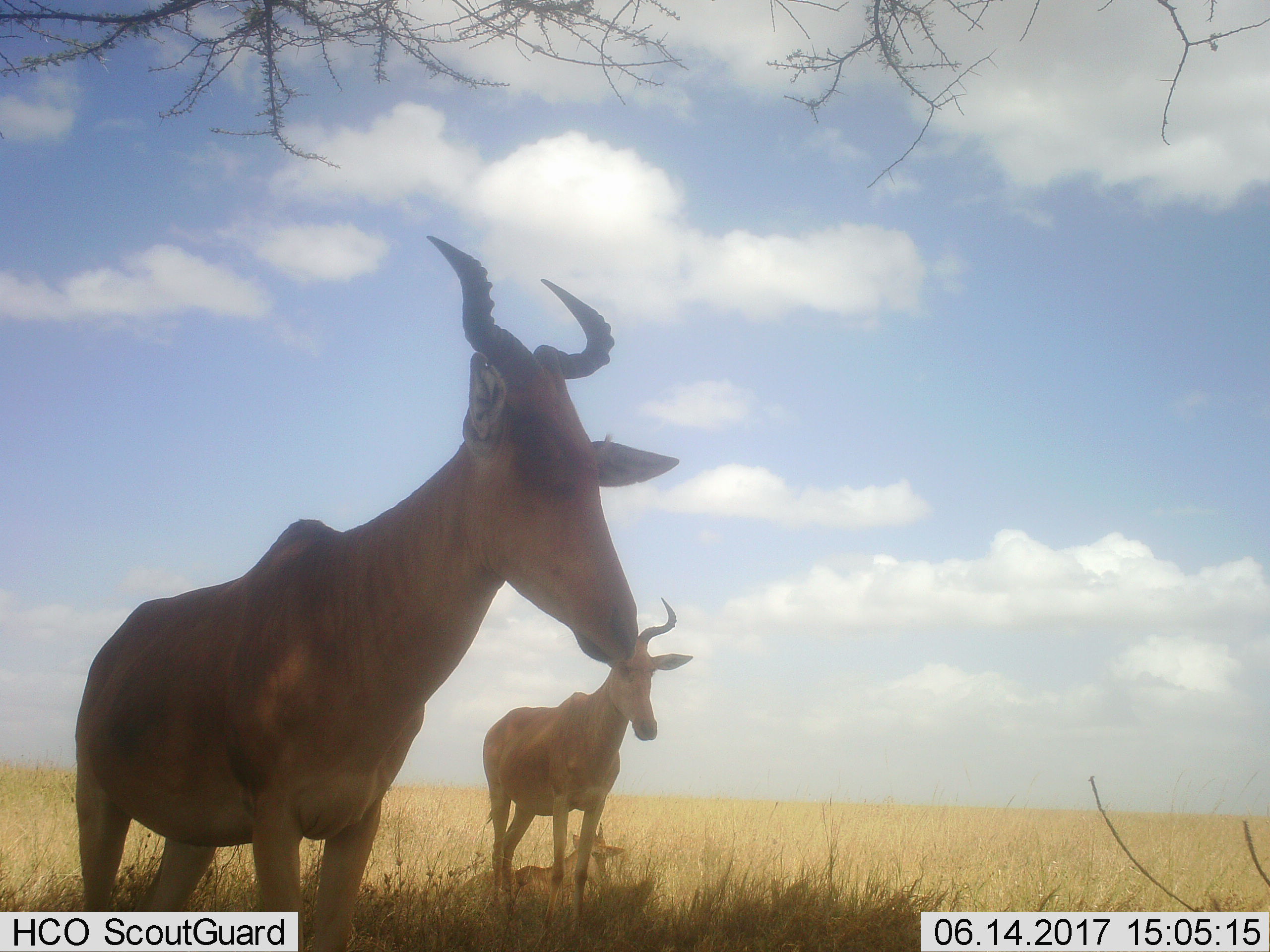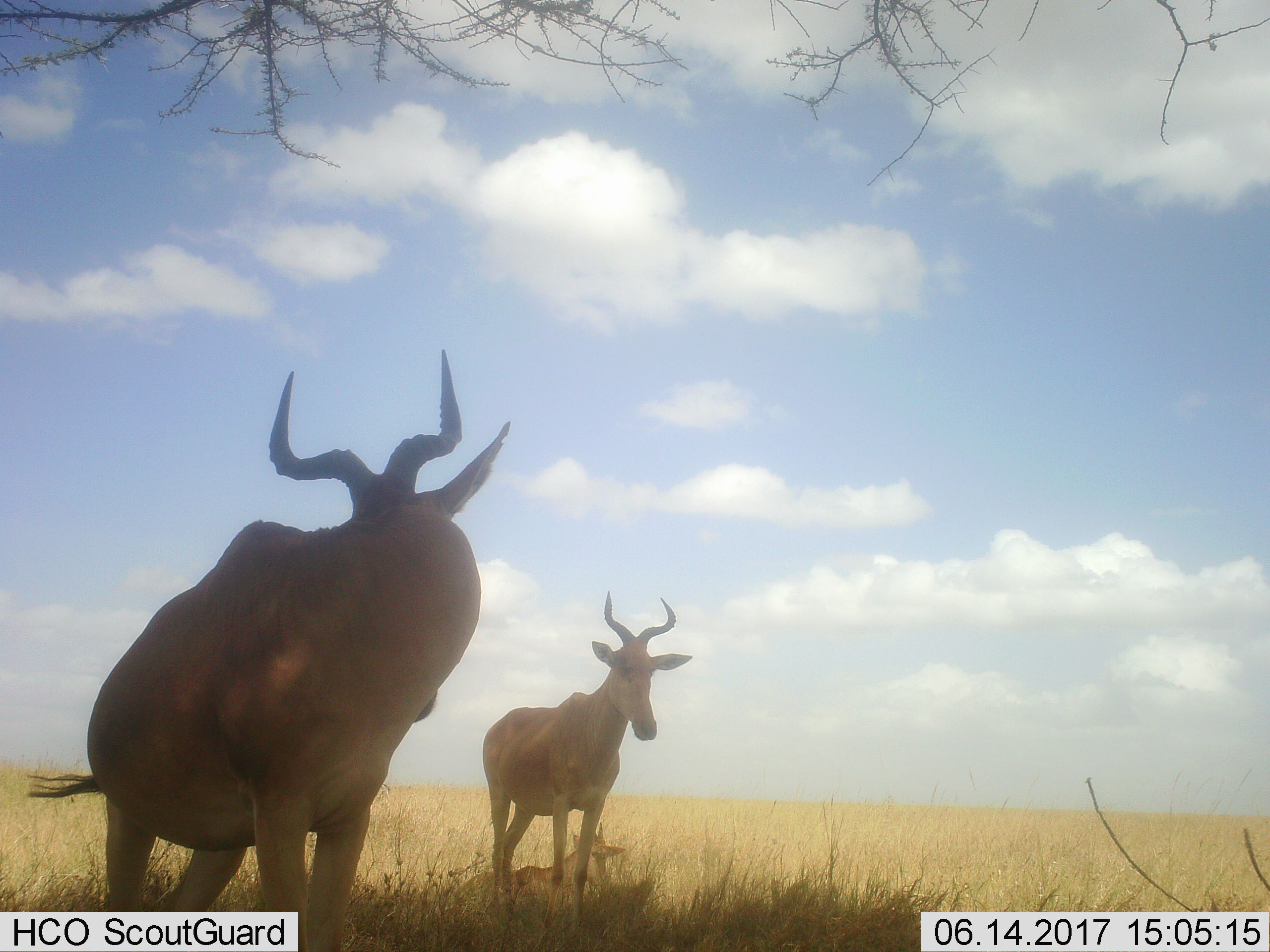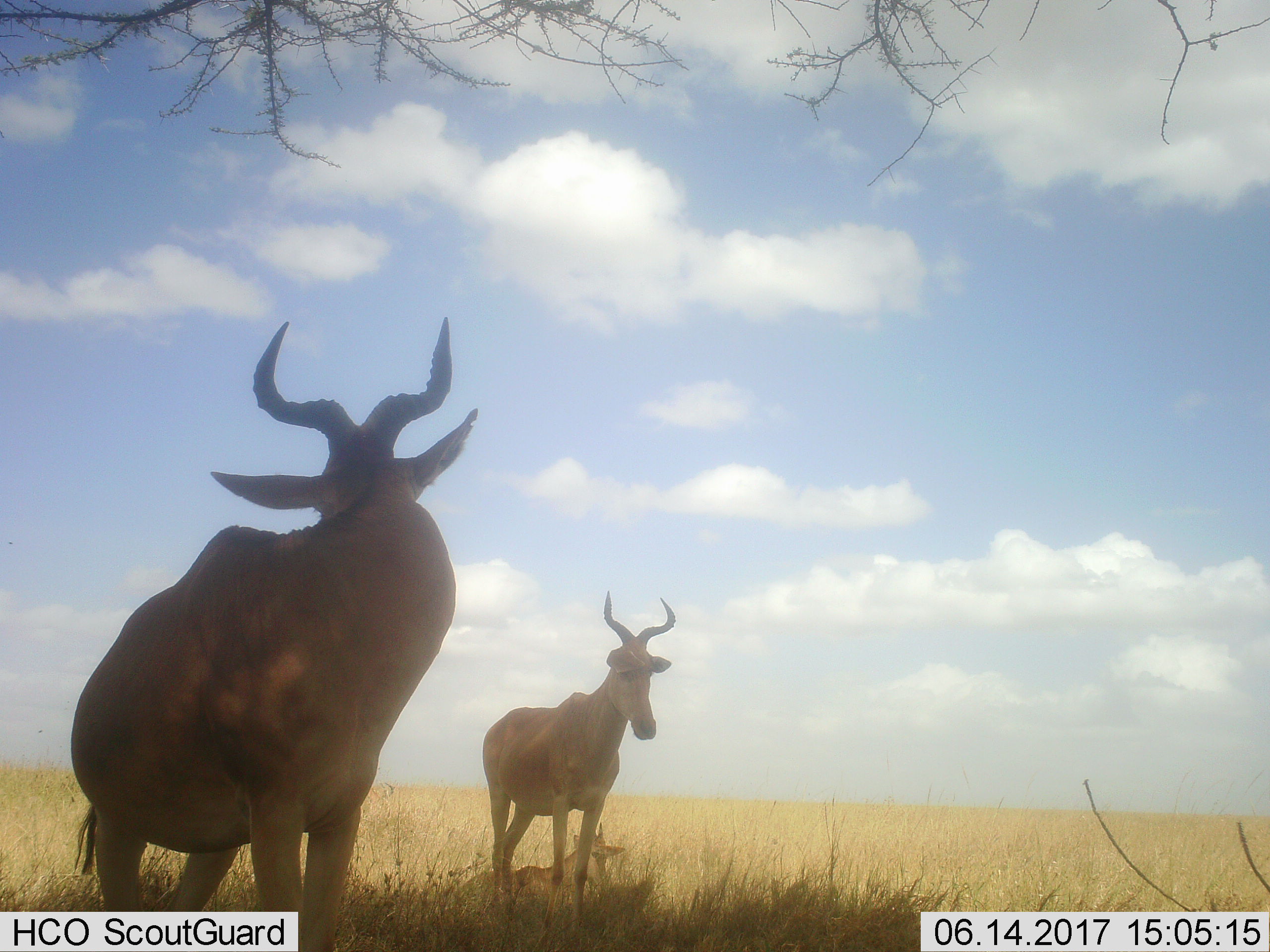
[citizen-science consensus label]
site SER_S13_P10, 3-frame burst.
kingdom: Animalia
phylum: Chordata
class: Mammalia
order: Artiodactyla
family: Bovidae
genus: Alcelaphus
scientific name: Alcelaphus buselaphus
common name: hartebeest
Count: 3.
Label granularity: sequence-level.